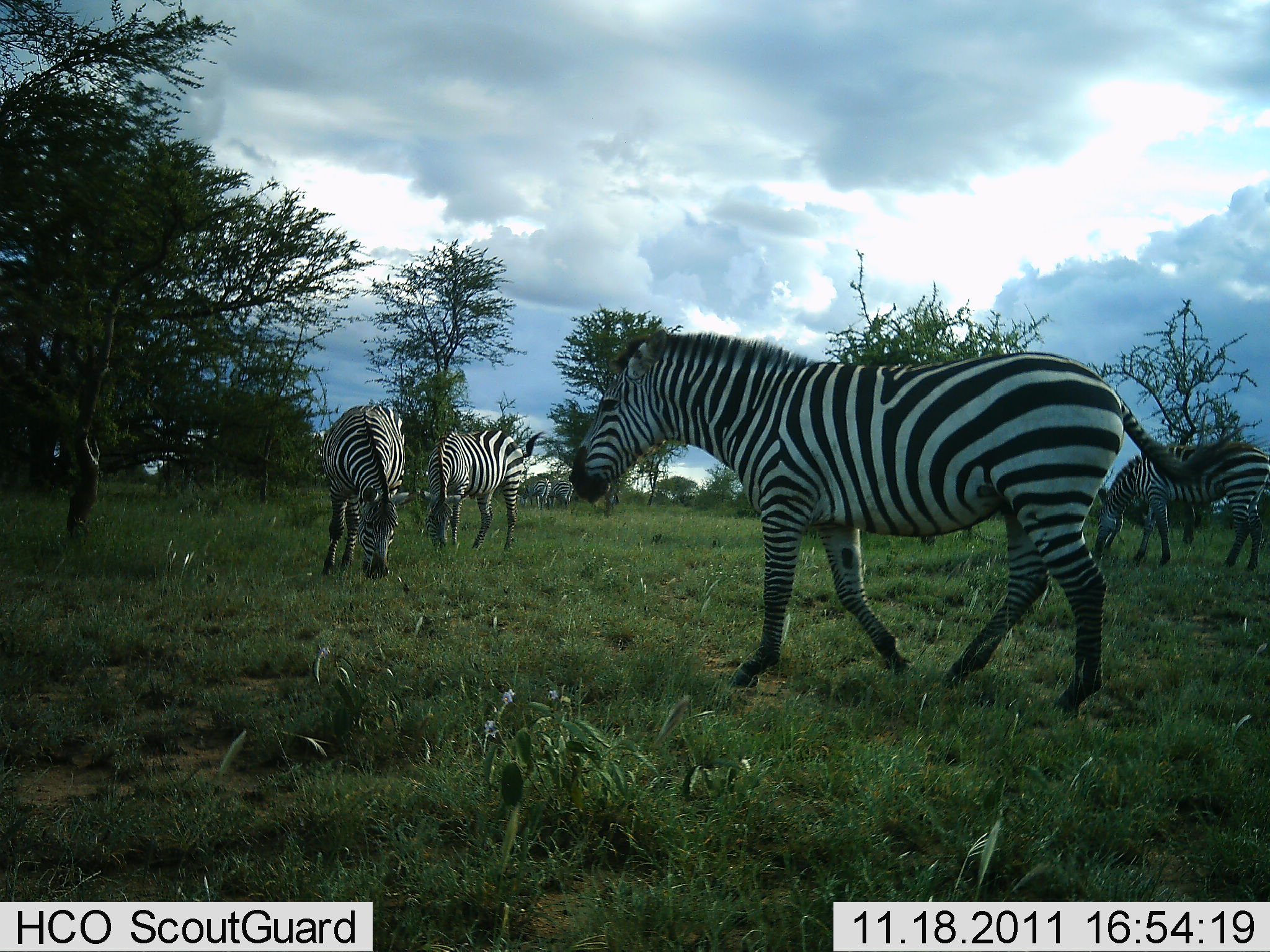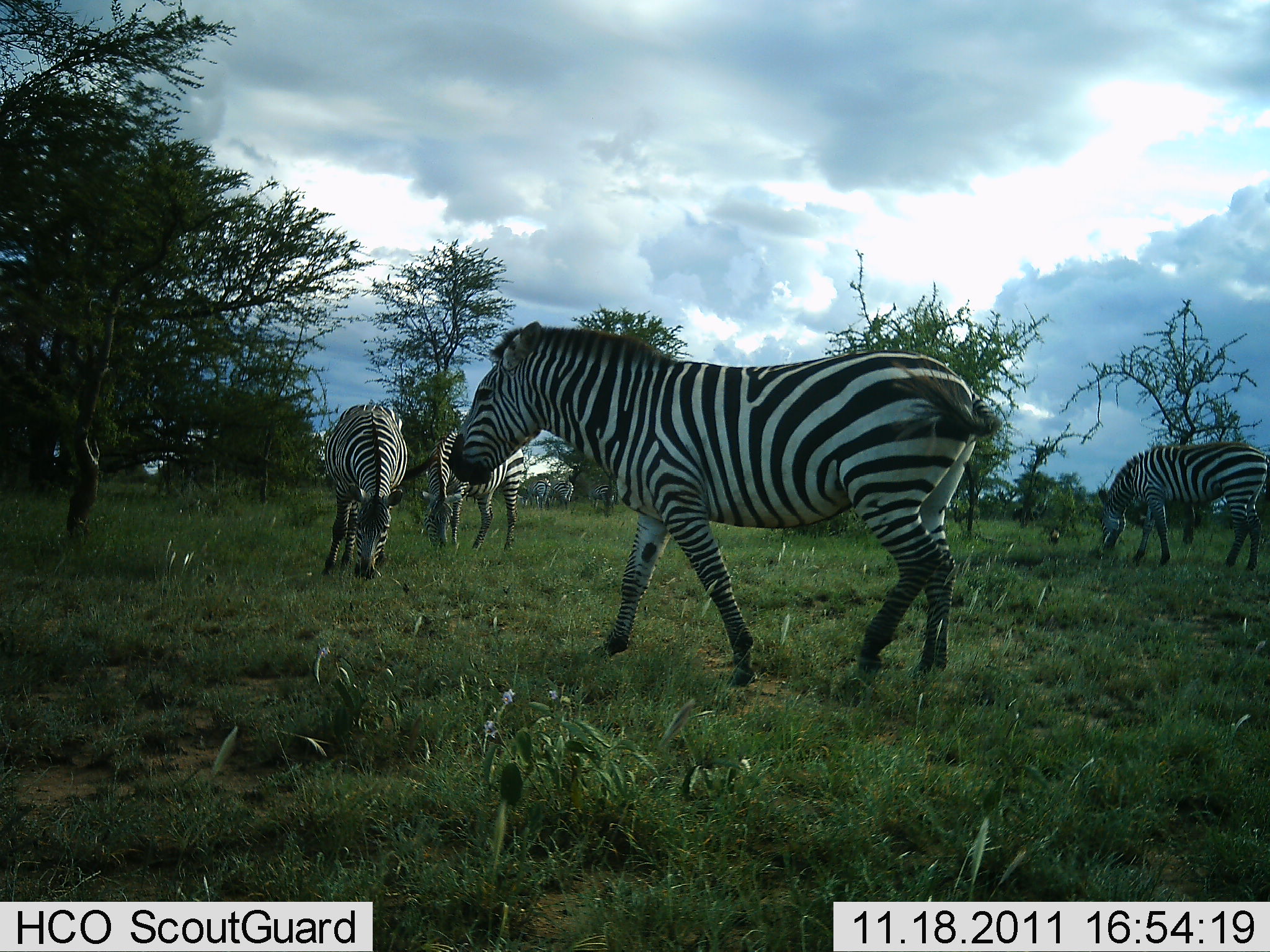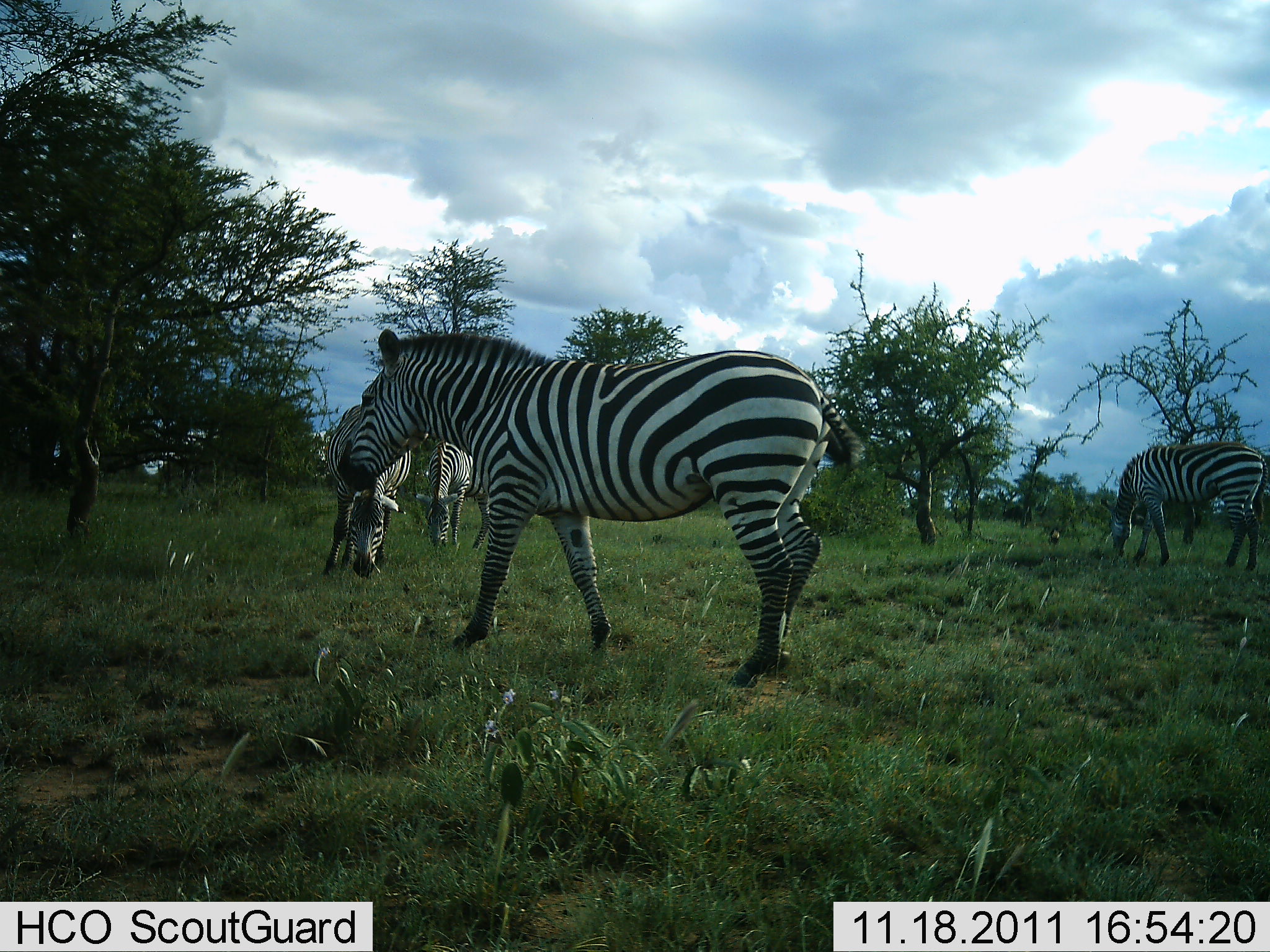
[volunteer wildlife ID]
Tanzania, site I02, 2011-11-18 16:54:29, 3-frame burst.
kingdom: Animalia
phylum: Chordata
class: Mammalia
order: Perissodactyla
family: Equidae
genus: Equus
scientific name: Equus quagga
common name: plains zebra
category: zebra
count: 5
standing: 55%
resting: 0%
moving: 73%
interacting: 0%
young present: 0%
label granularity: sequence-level